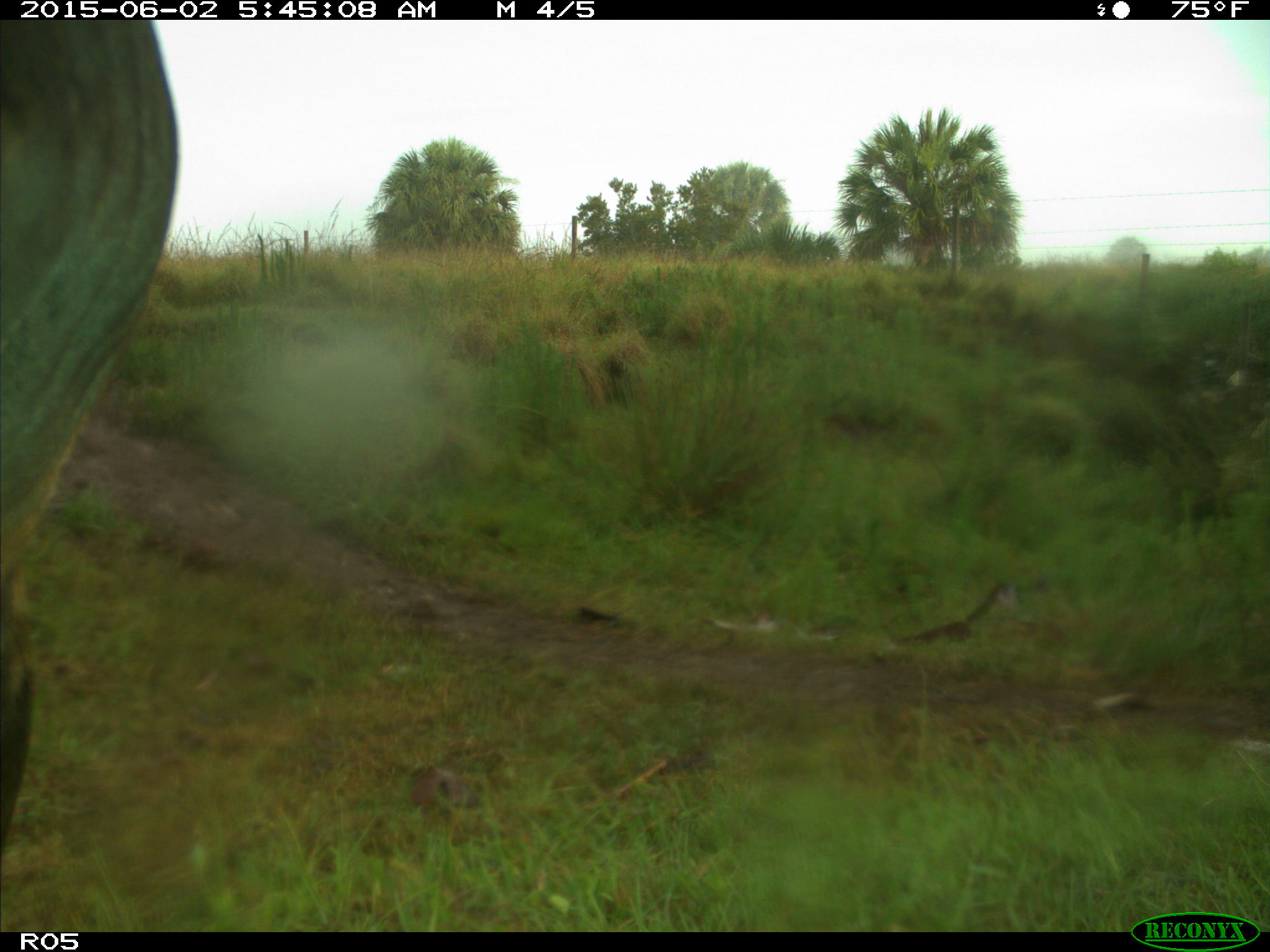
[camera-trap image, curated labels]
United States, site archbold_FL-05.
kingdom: Animalia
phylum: Chordata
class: Mammalia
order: Artiodactyla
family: Bovidae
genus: Bos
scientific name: Bos taurus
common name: domestic cow